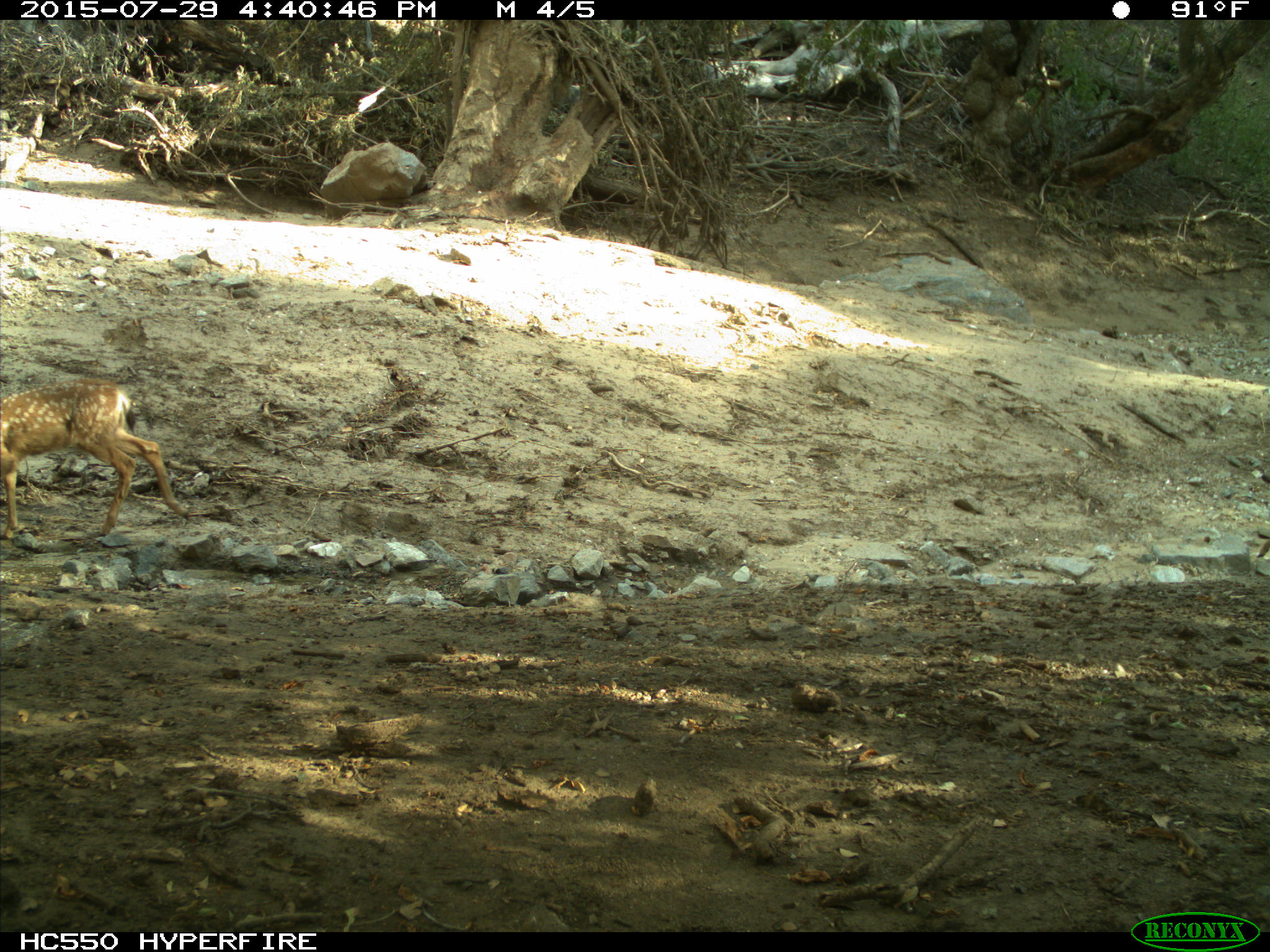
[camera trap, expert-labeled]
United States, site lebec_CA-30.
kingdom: Animalia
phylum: Chordata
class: Mammalia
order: Artiodactyla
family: Cervidae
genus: Odocoileus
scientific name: Odocoileus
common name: deer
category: unidentified deer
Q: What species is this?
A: Unidentified deer (deer) (Odocoileus).